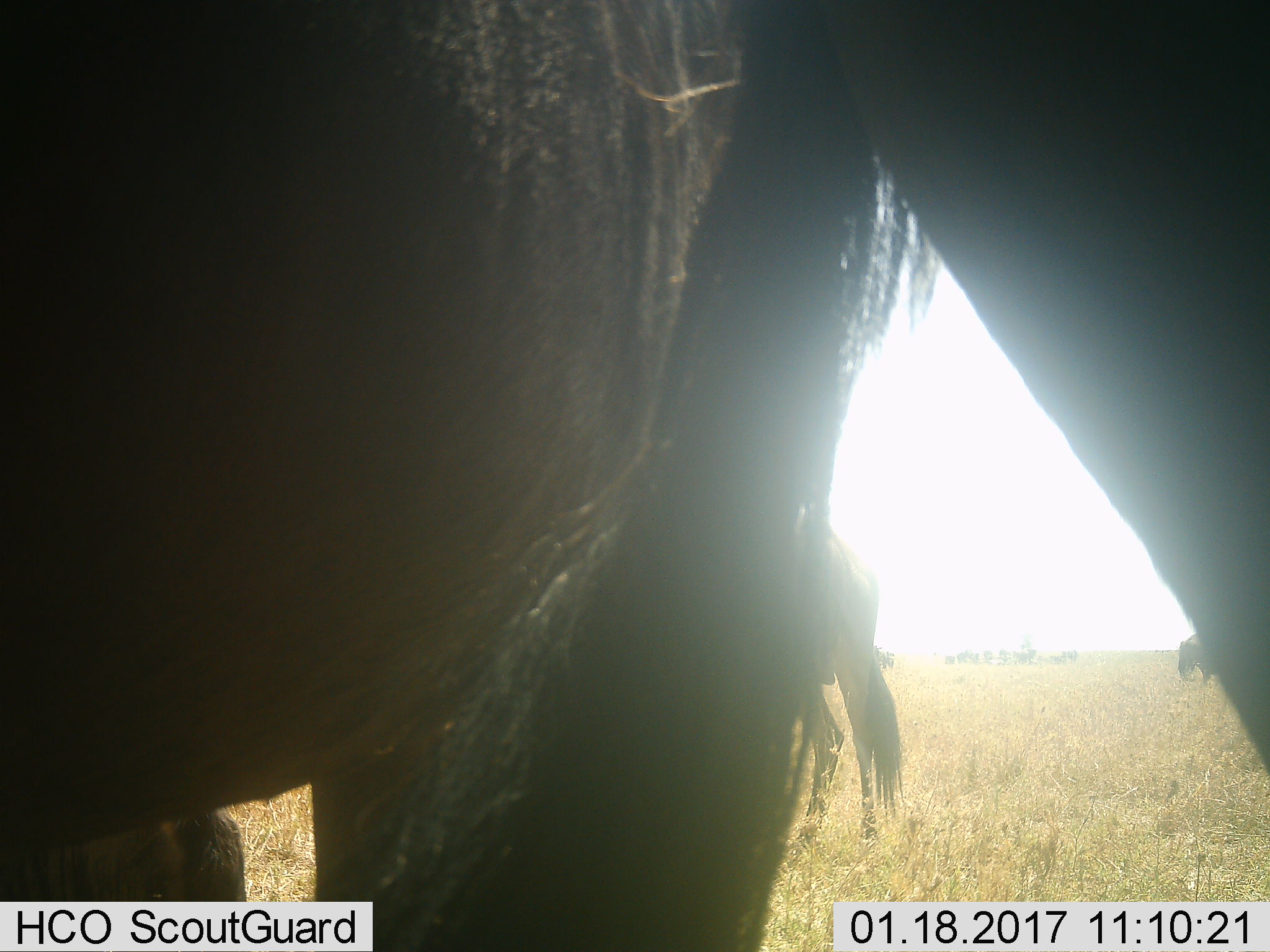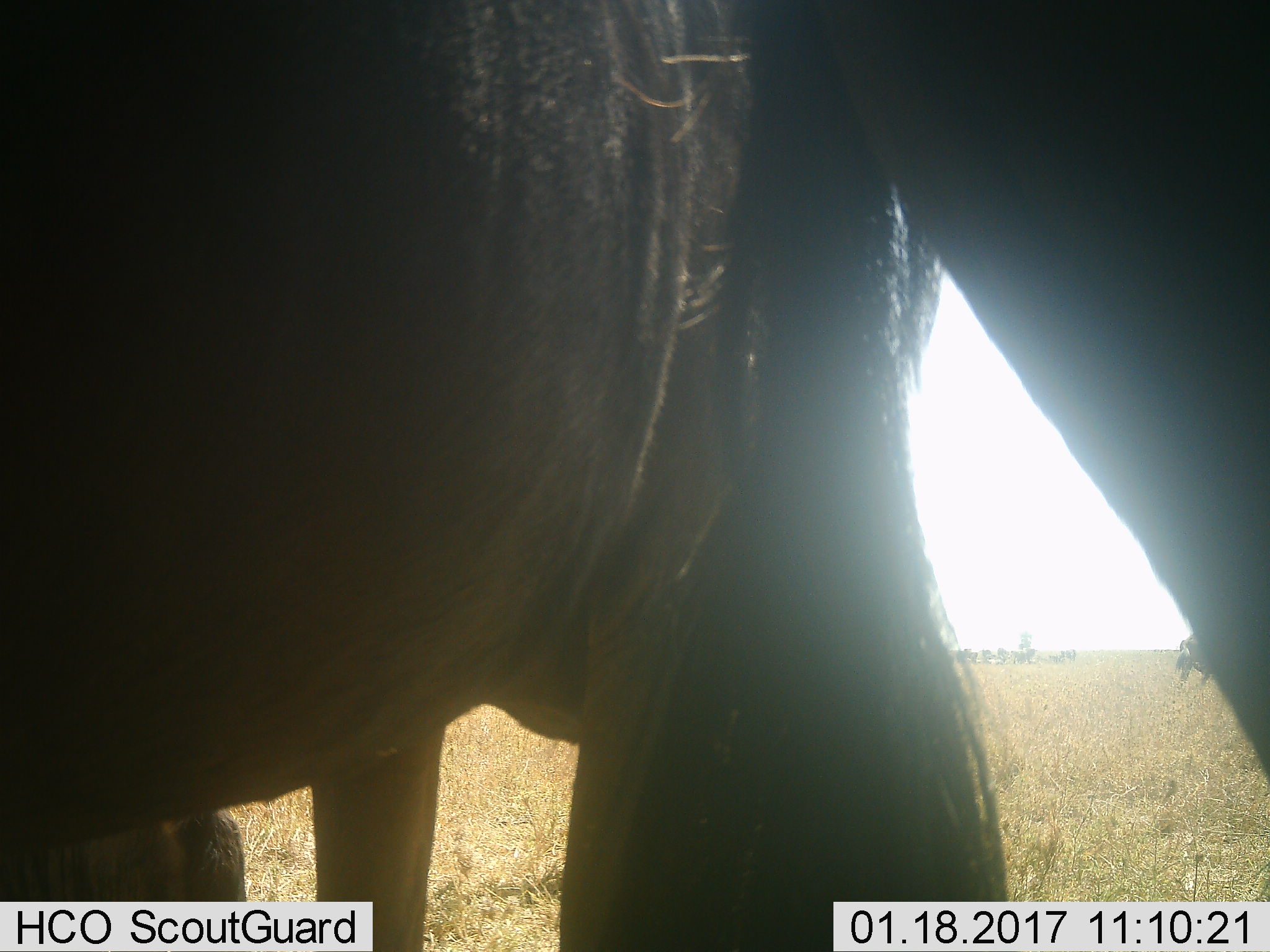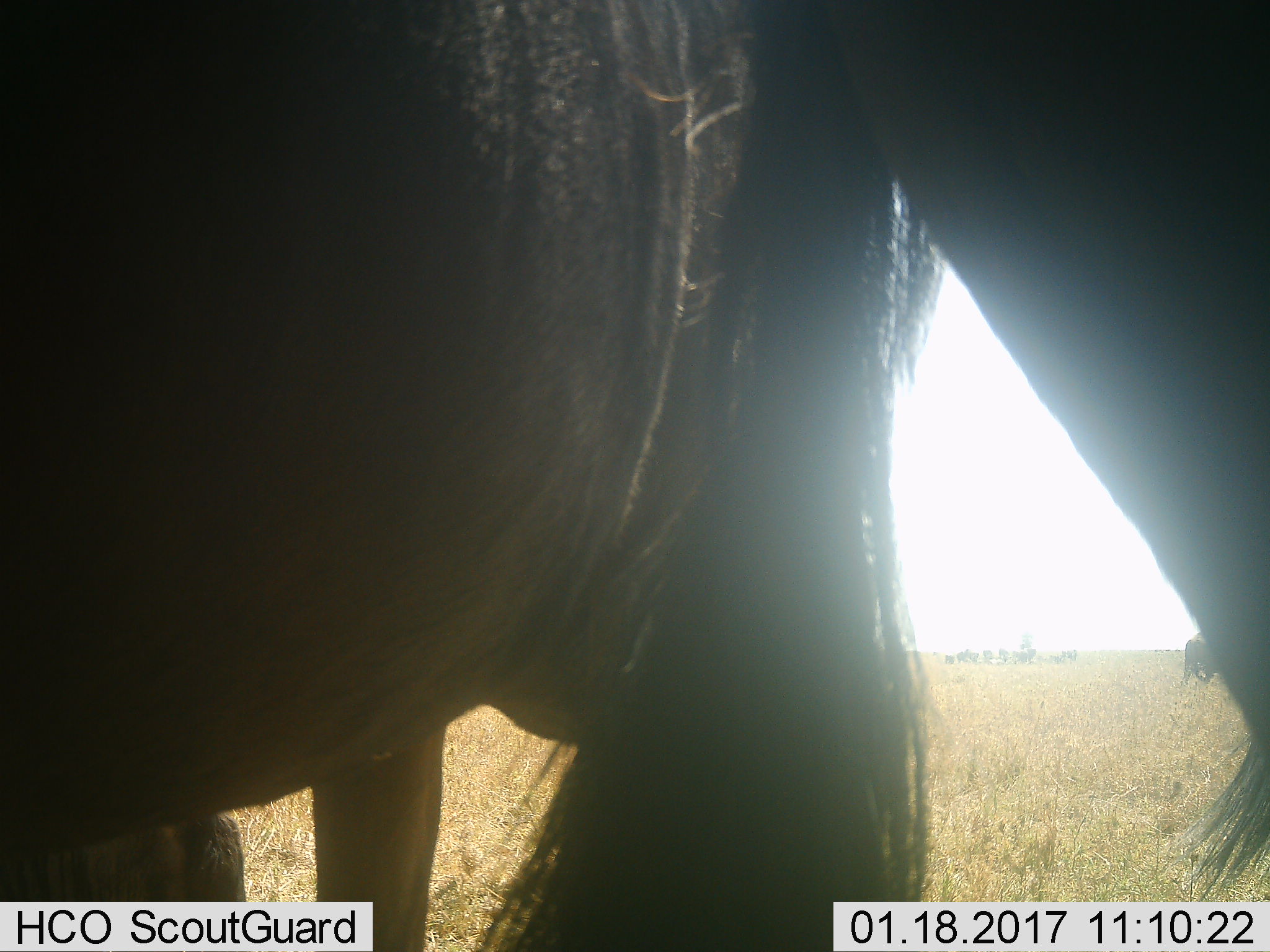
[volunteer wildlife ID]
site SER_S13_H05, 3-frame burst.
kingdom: Animalia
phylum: Chordata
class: Mammalia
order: Artiodactyla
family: Bovidae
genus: Connochaetes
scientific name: Connochaetes taurinus taurinus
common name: blue wildebeest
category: wildebeestblue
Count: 3.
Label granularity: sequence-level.